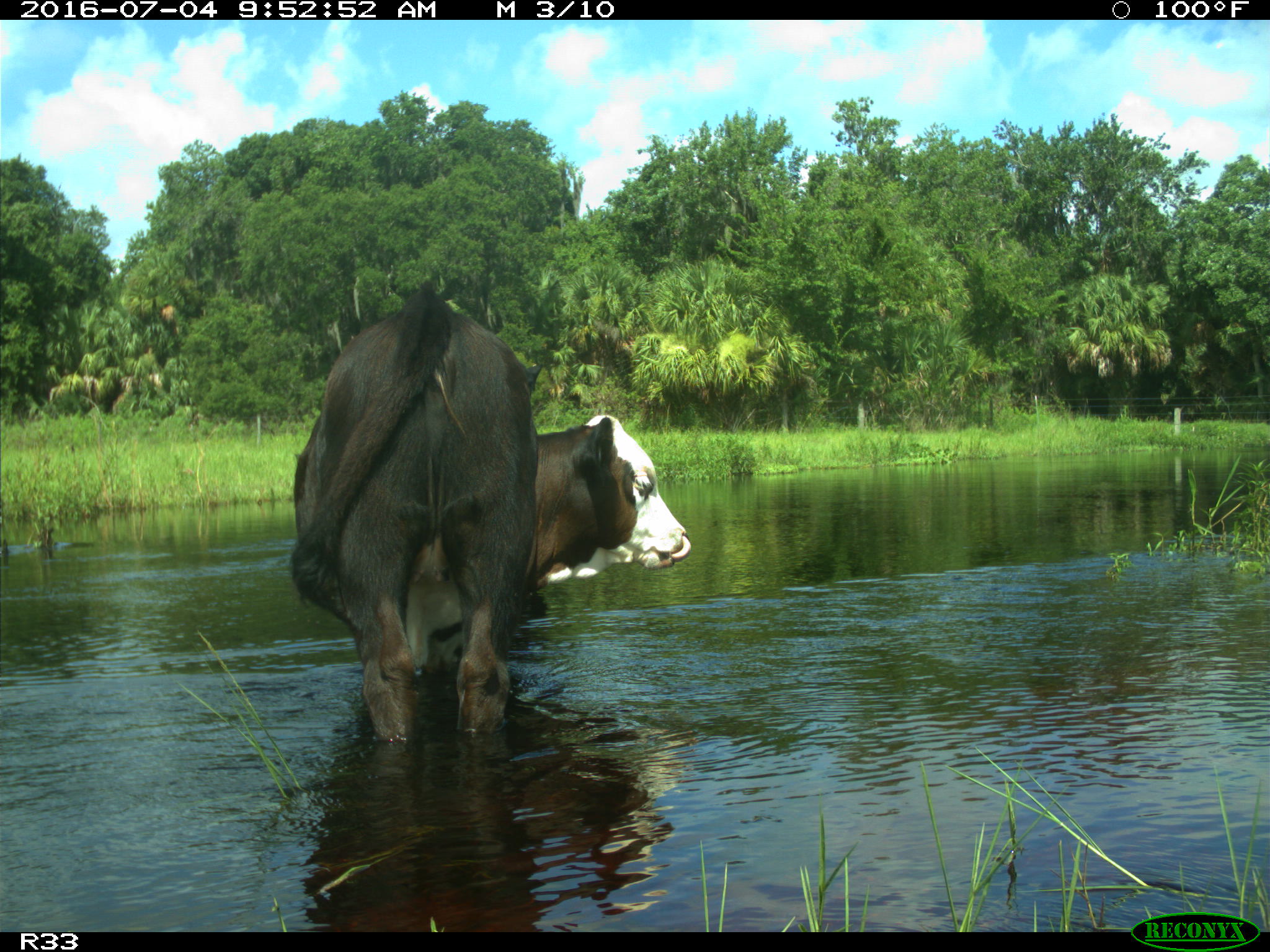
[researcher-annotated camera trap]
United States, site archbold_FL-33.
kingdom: Animalia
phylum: Chordata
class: Mammalia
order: Artiodactyla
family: Bovidae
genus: Bos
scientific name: Bos taurus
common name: domestic cow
Bos taurus (domestic cow).